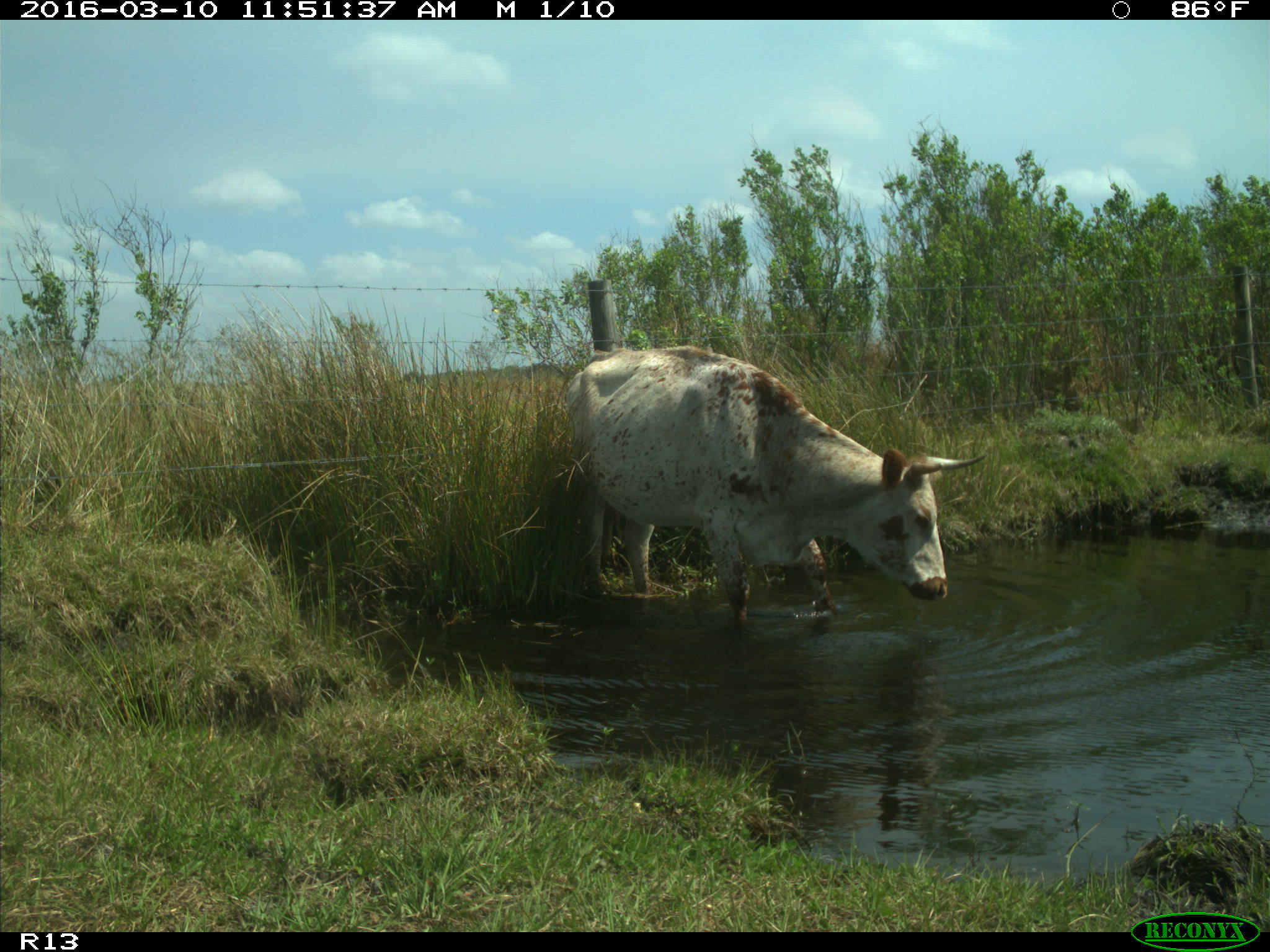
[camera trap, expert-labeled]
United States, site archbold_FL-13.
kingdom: Animalia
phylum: Chordata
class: Mammalia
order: Artiodactyla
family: Bovidae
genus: Bos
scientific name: Bos taurus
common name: domestic cow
Bos taurus (domestic cow).